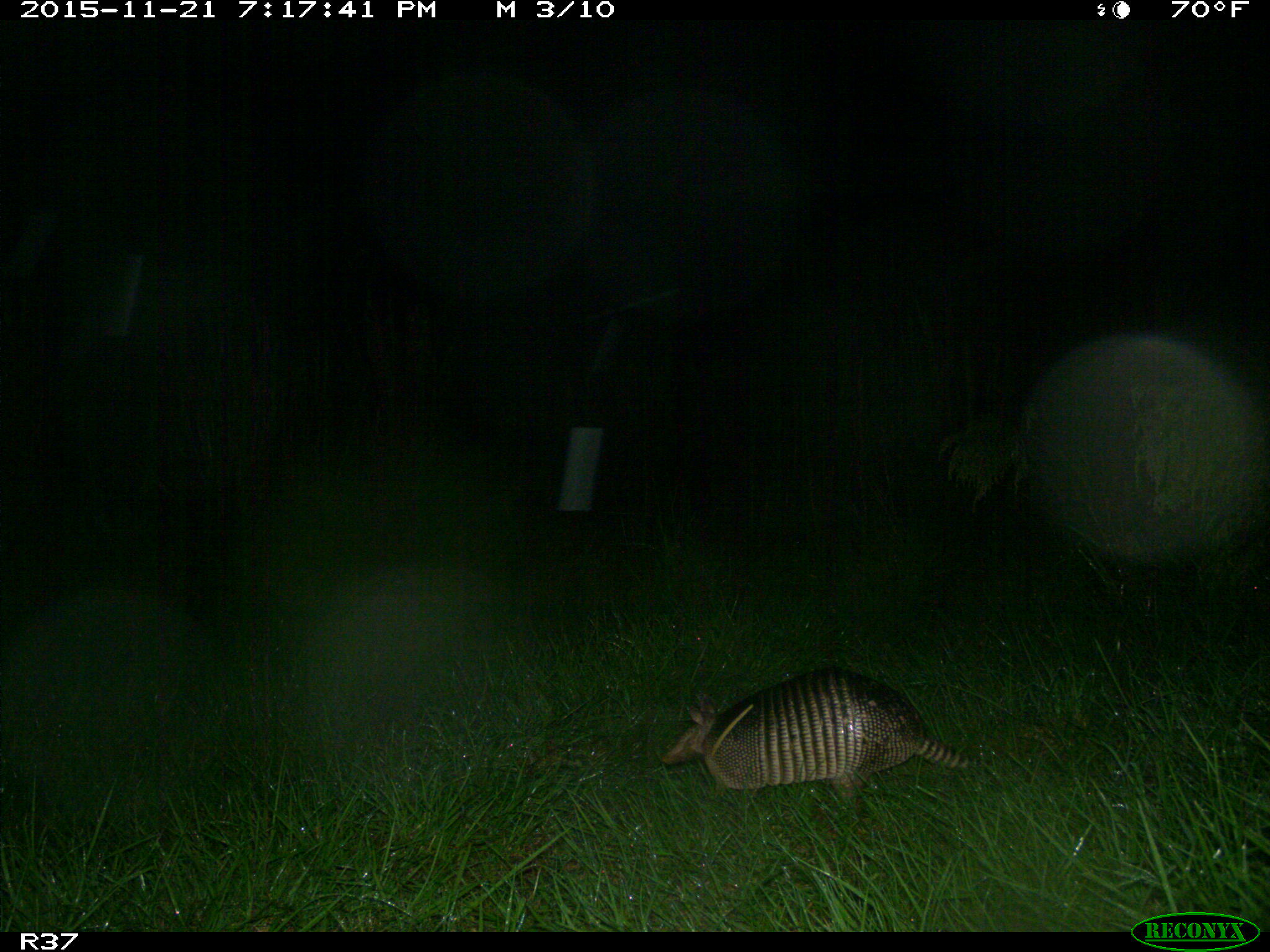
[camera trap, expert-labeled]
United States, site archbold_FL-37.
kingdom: Animalia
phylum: Chordata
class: Mammalia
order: Cingulata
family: Dasypodidae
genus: Dasypus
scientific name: Dasypus novemcinctus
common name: nine-banded armadillo